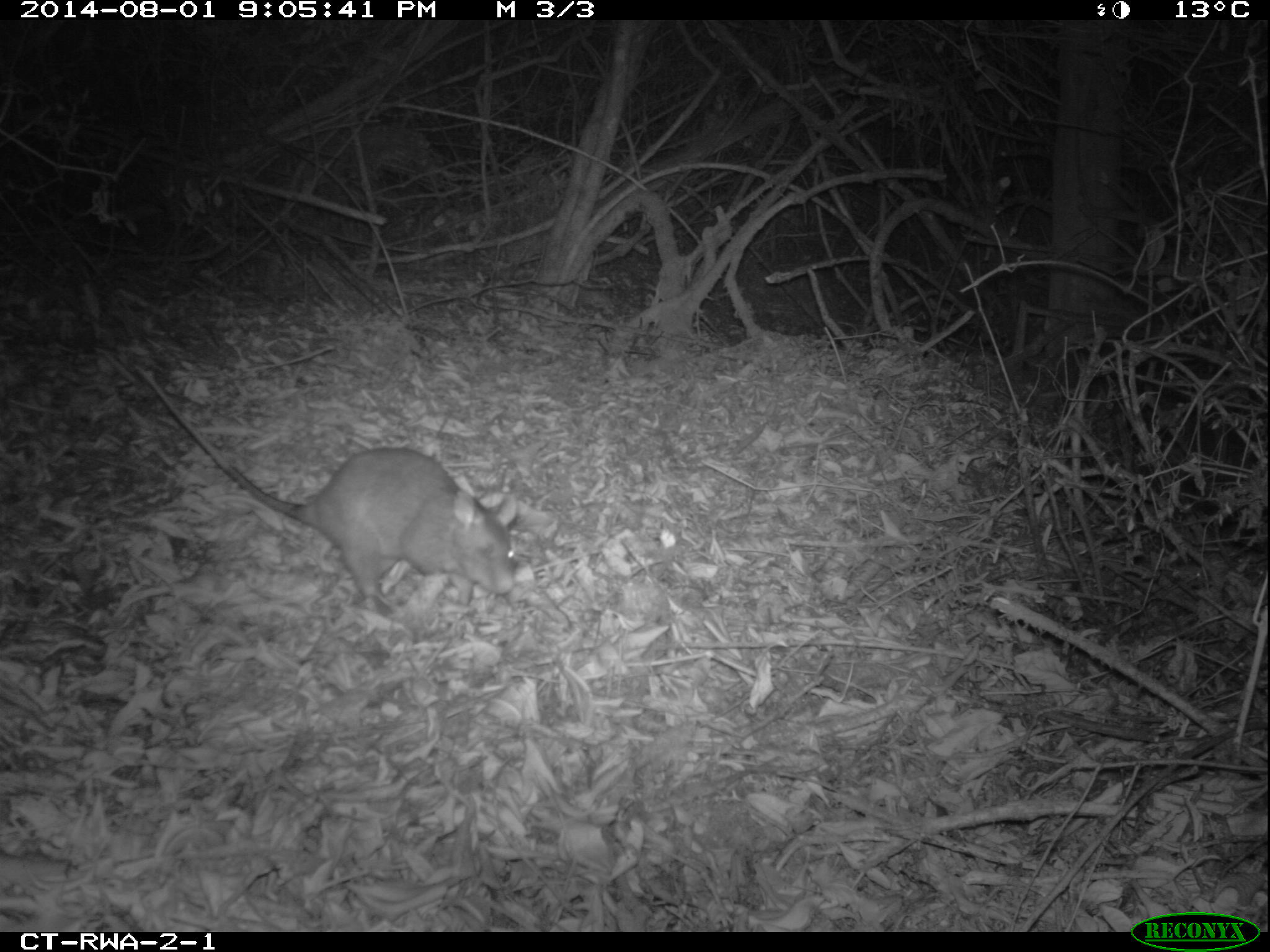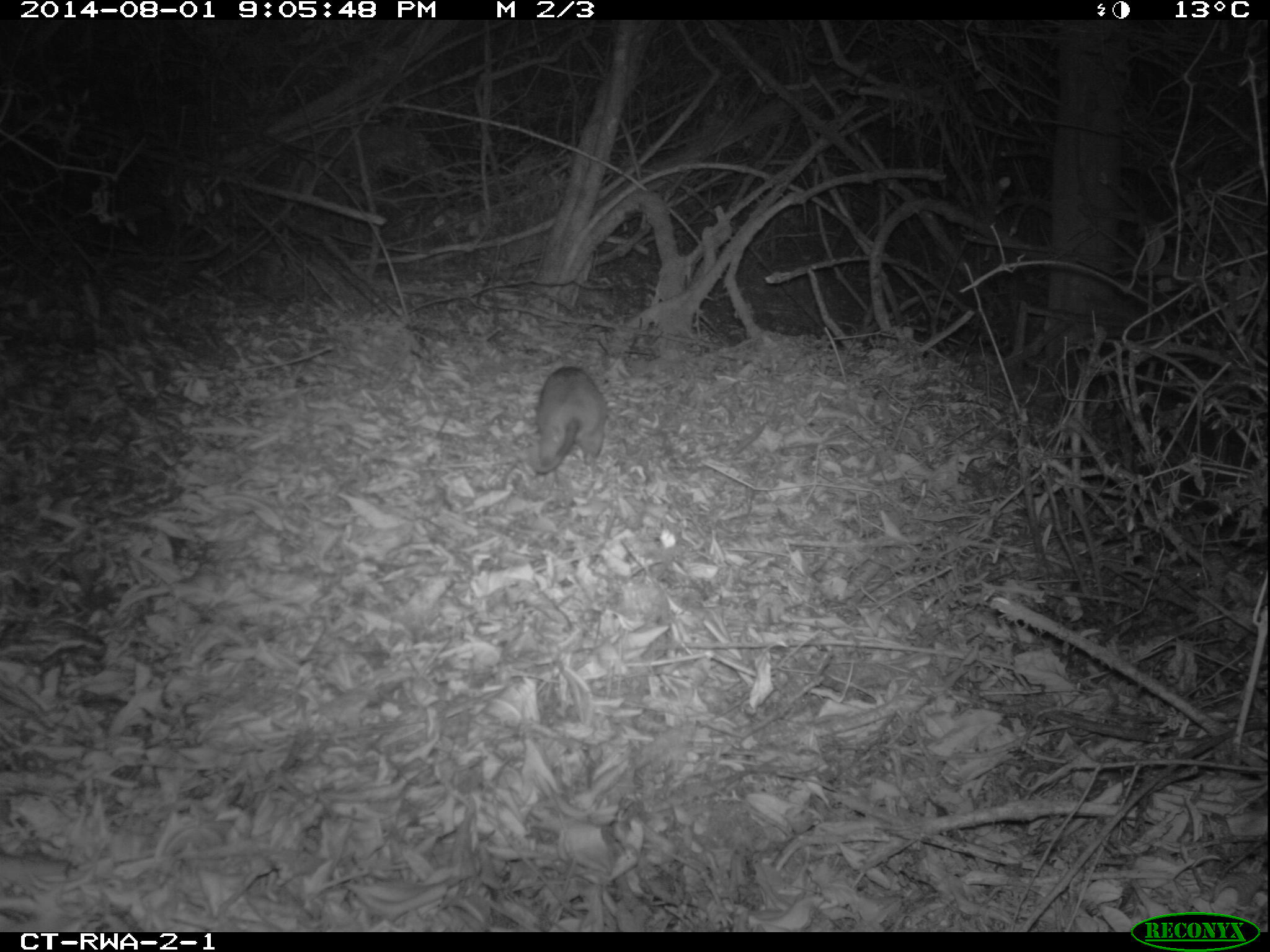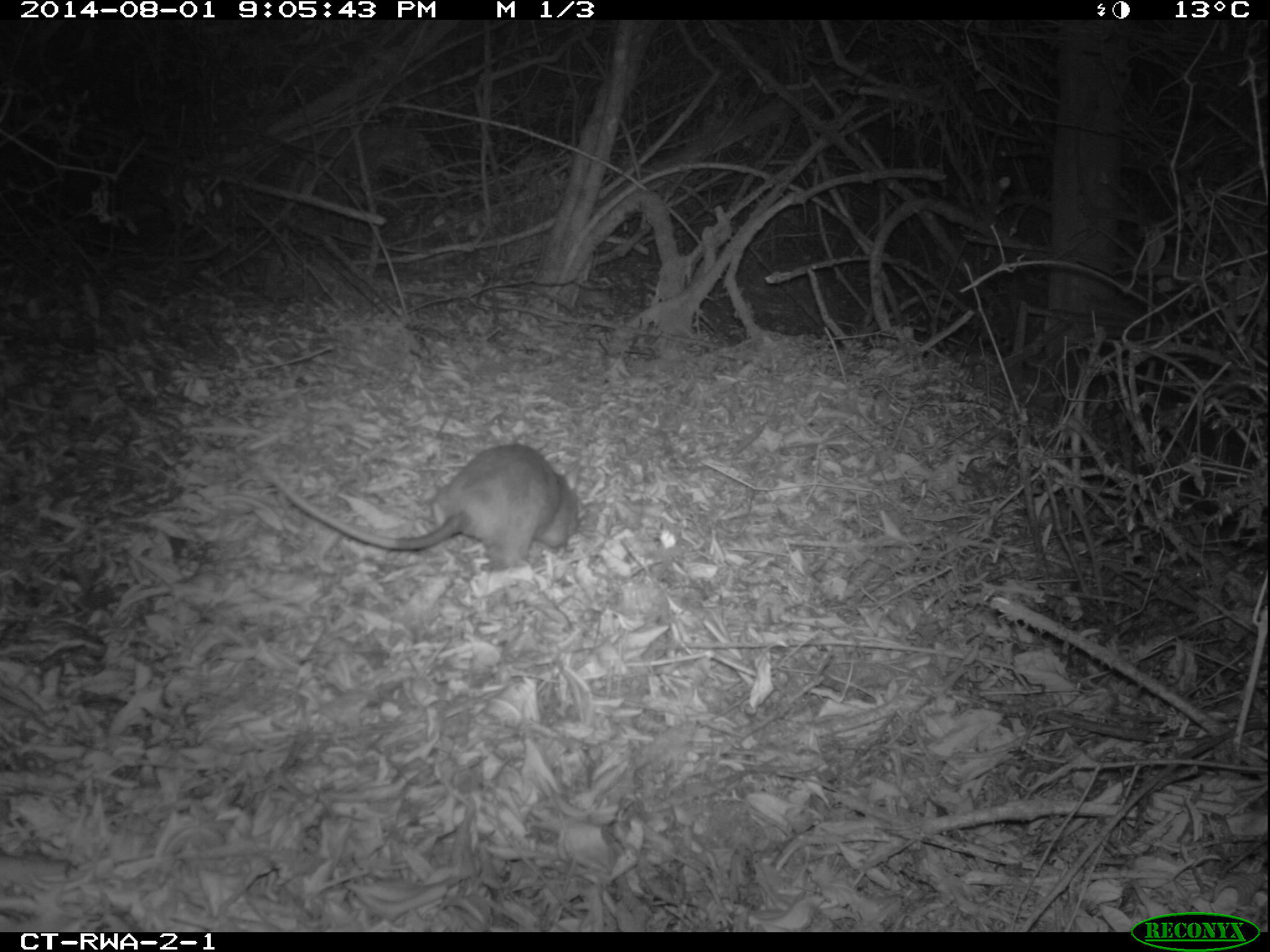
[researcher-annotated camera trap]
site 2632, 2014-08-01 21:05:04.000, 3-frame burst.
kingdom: Animalia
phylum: Chordata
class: Mammalia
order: Rodentia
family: Nesomyidae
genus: Cricetomys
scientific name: Cricetomys gambianus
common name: african giant pouched rat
Cricetomys gambianus (african giant pouched rat), count 1.